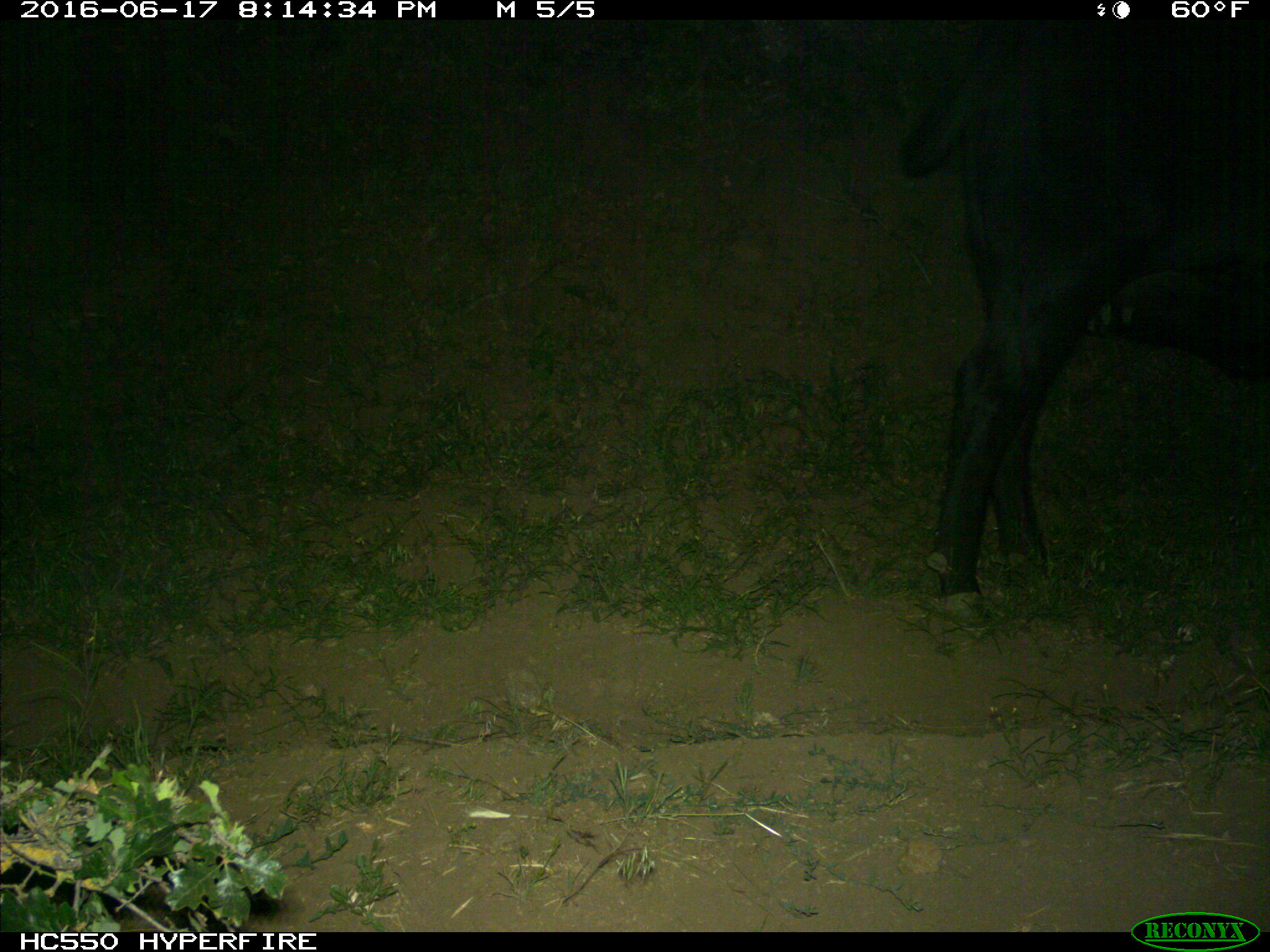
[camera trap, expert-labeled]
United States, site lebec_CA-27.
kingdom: Animalia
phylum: Chordata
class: Mammalia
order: Artiodactyla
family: Bovidae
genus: Bos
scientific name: Bos taurus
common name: domestic cow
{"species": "Bos taurus (domestic cow)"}